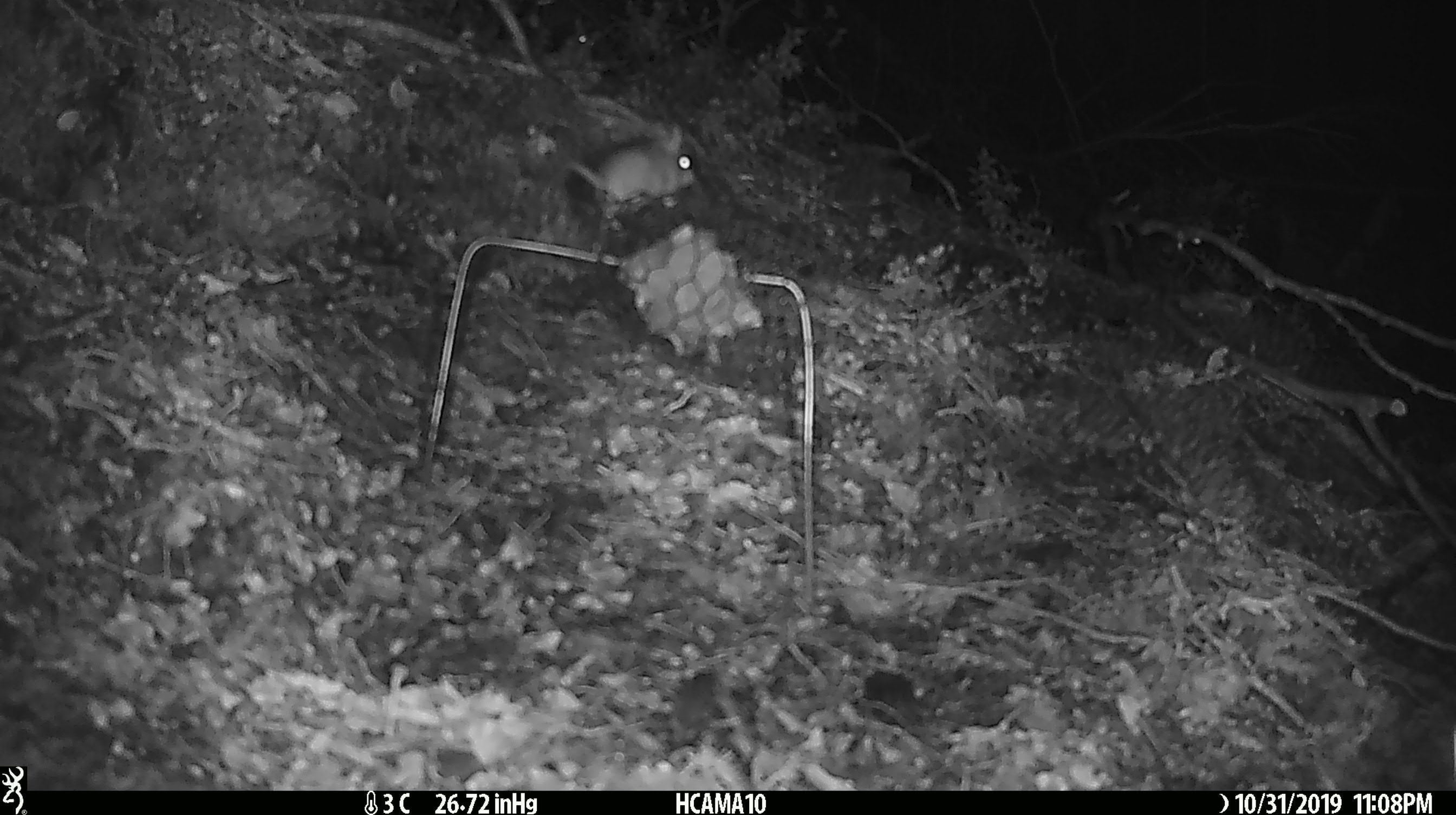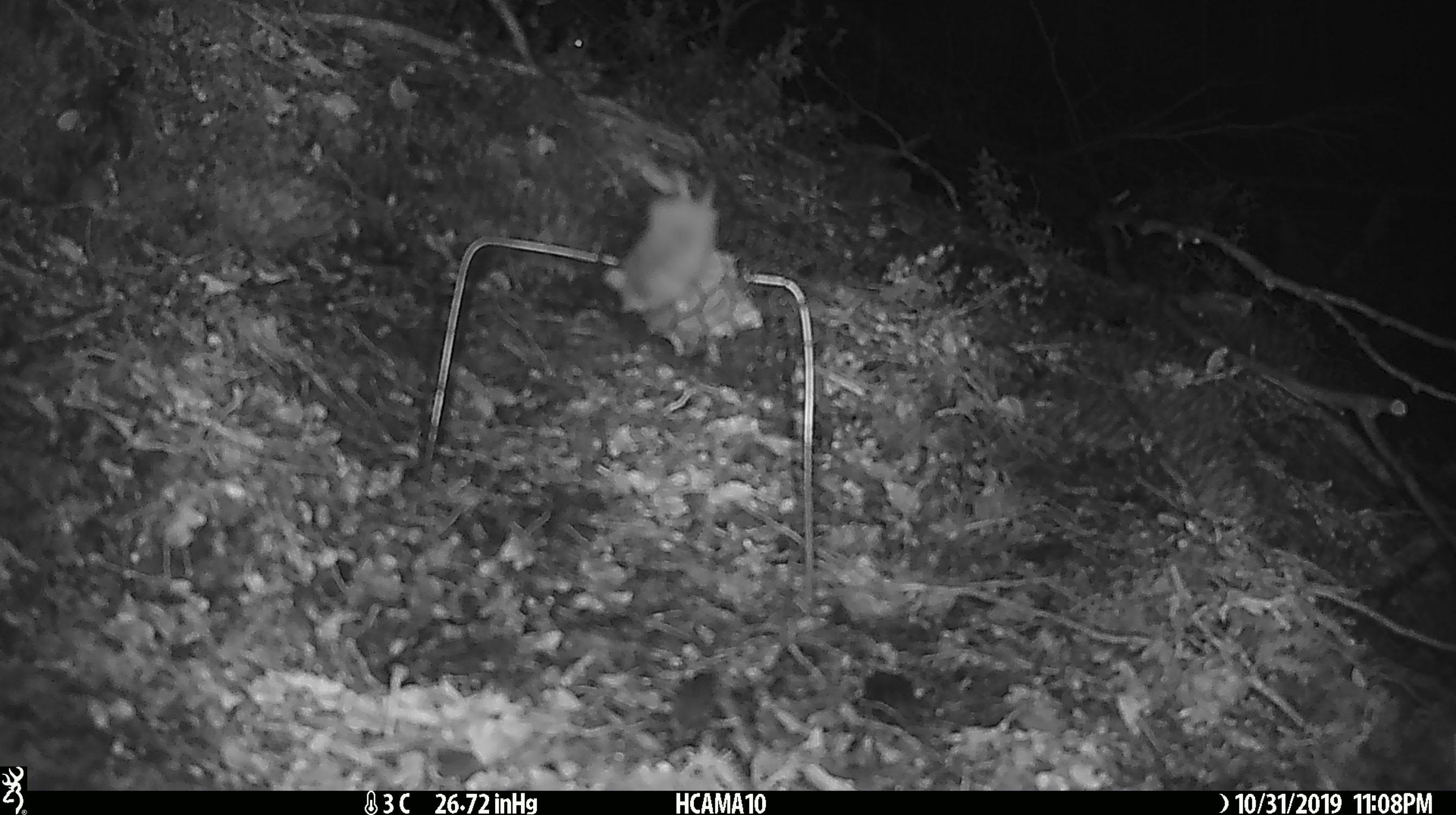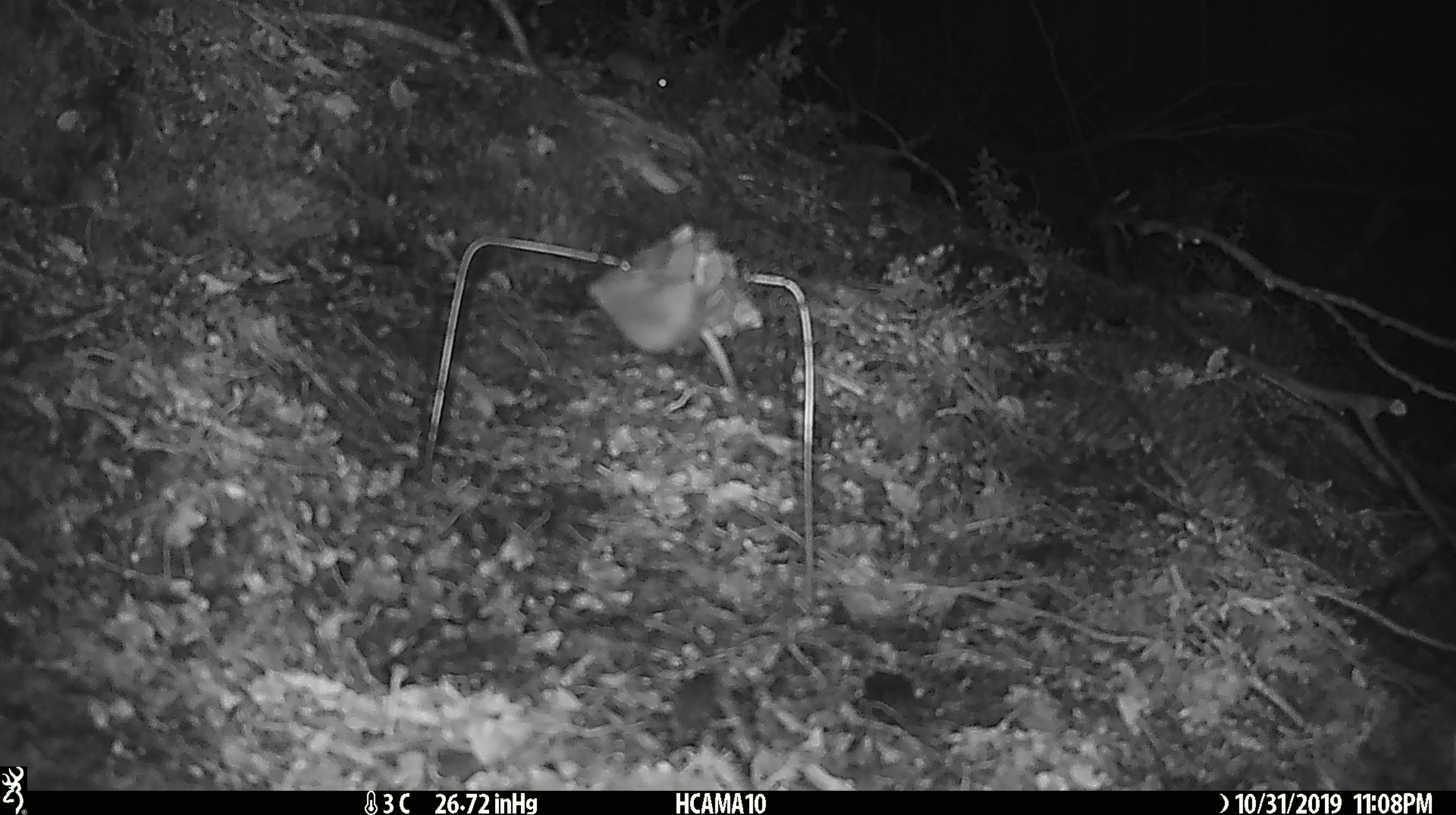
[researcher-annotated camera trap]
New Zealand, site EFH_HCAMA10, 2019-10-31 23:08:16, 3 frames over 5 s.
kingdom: Animalia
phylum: Chordata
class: Mammalia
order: Rodentia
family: Muridae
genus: Mus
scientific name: Mus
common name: mouse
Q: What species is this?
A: Mouse (Mus).